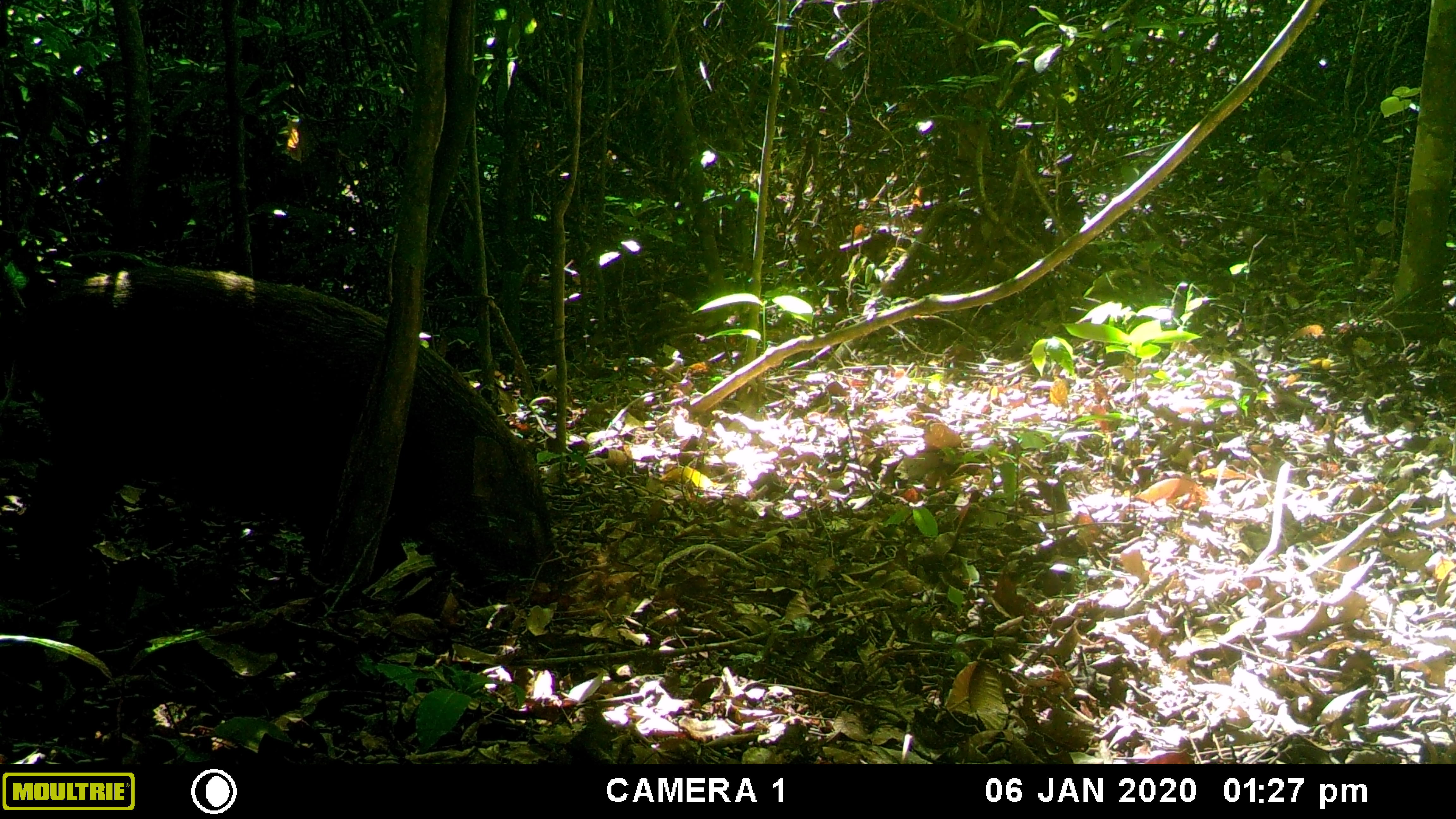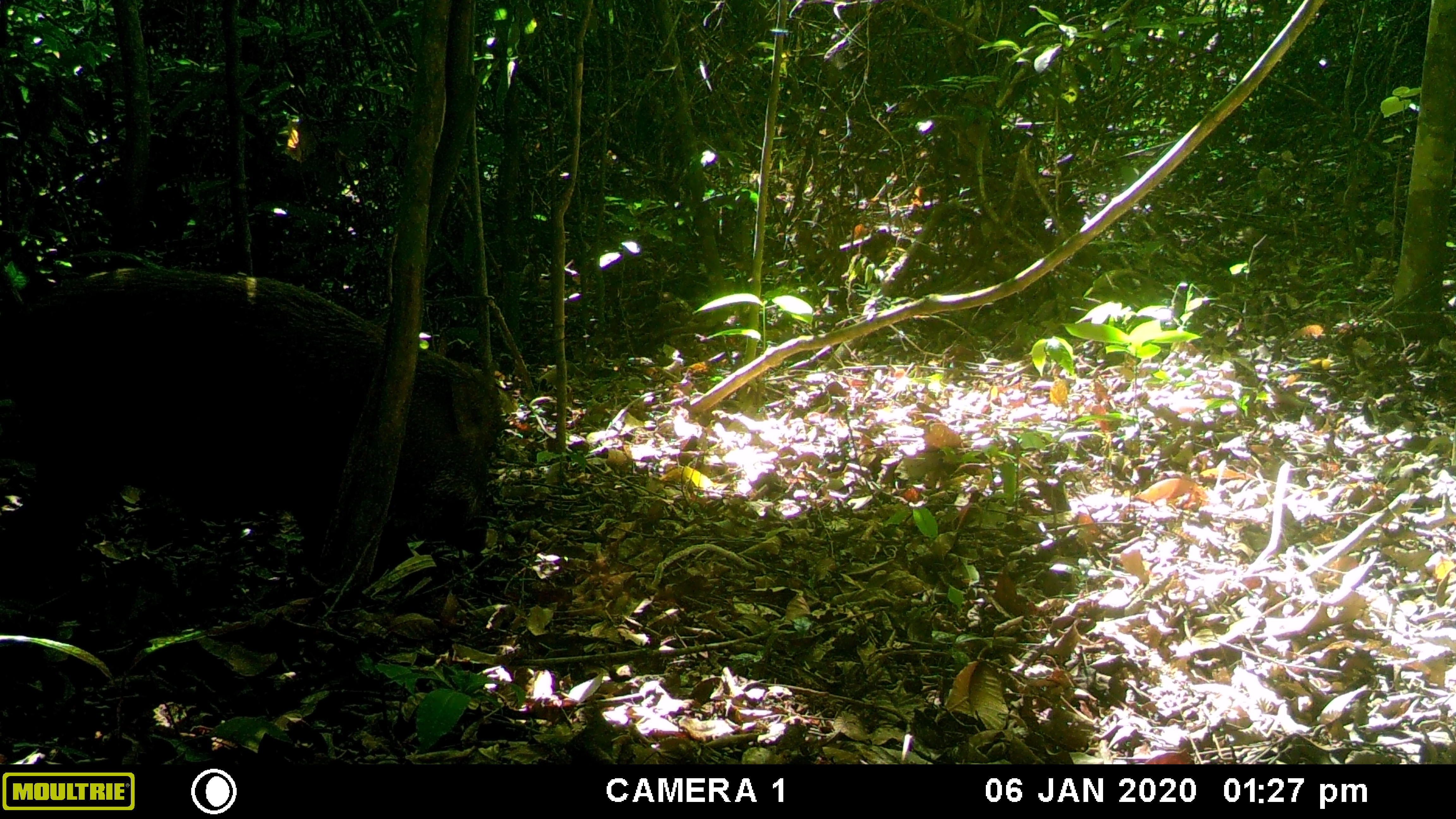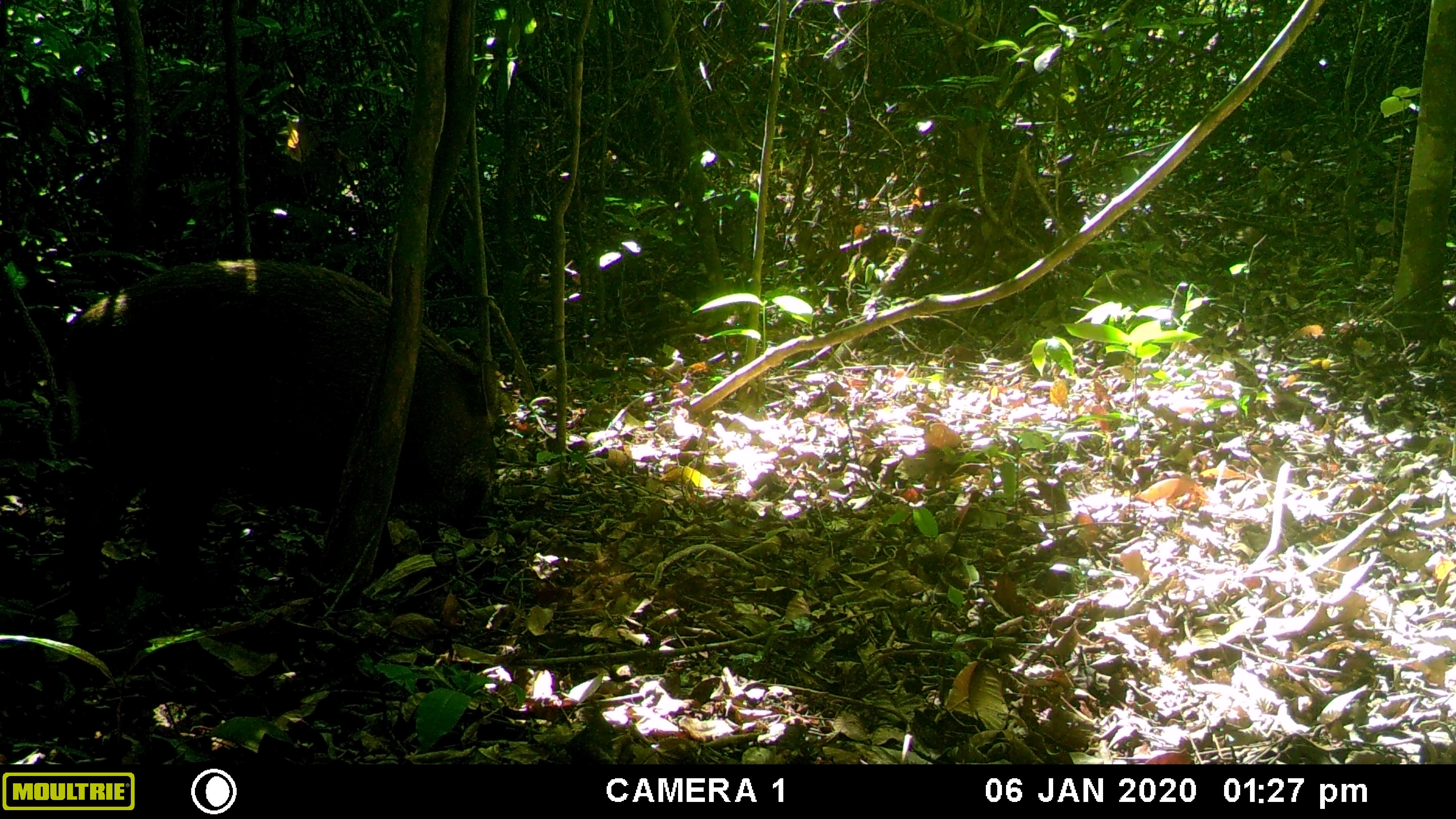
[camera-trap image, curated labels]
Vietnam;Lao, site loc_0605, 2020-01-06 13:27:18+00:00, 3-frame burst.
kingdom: Animalia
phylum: Chordata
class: Mammalia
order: Artiodactyla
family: Suidae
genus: Sus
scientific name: Sus scrofa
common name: eurasian wild pig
Eurasian wild pig (Sus scrofa). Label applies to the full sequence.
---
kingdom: Animalia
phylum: Chordata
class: Mammalia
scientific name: Mammalia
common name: mammal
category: unidentified small mammal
Unidentified small mammal (mammal) (Mammalia). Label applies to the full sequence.